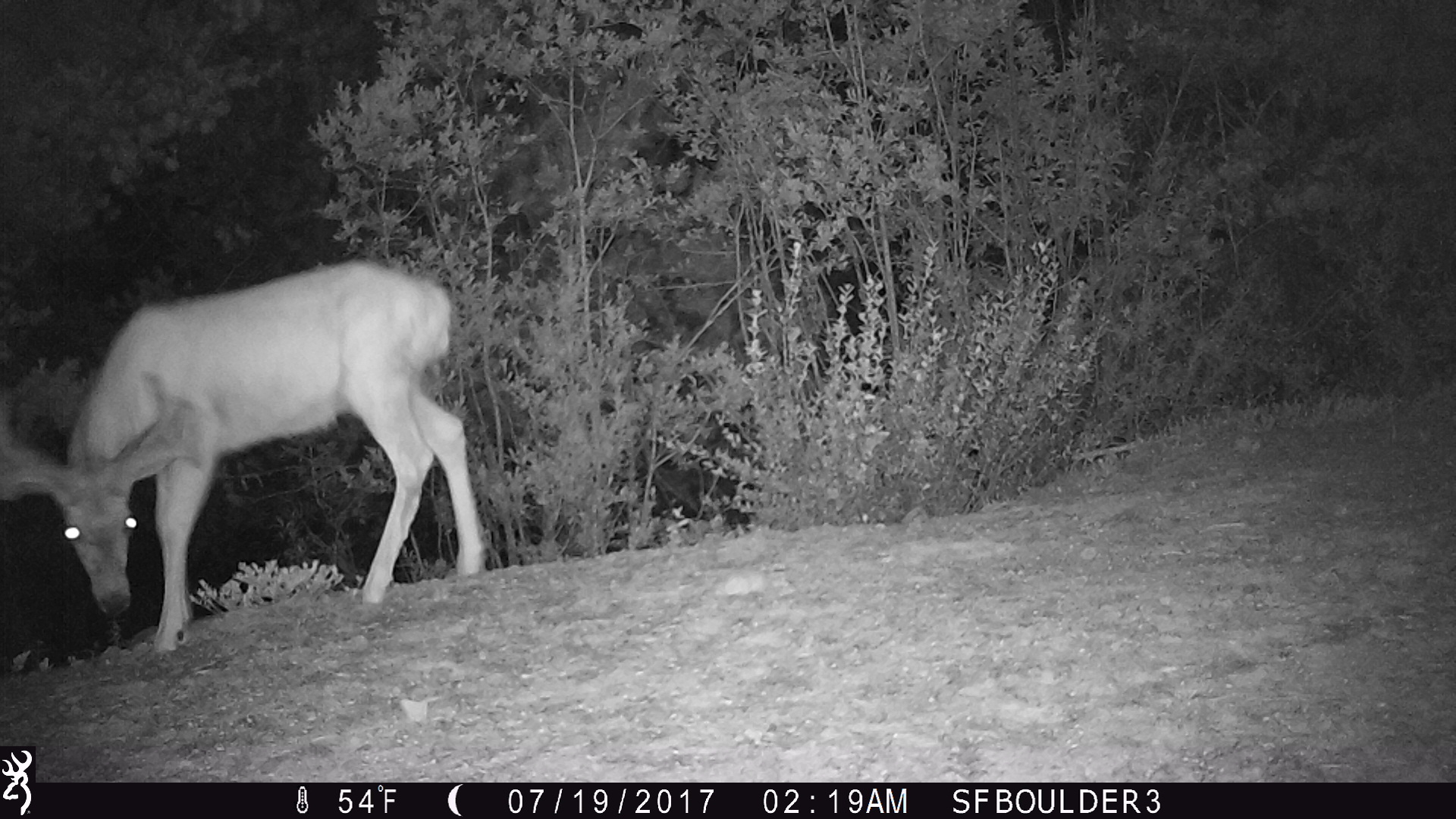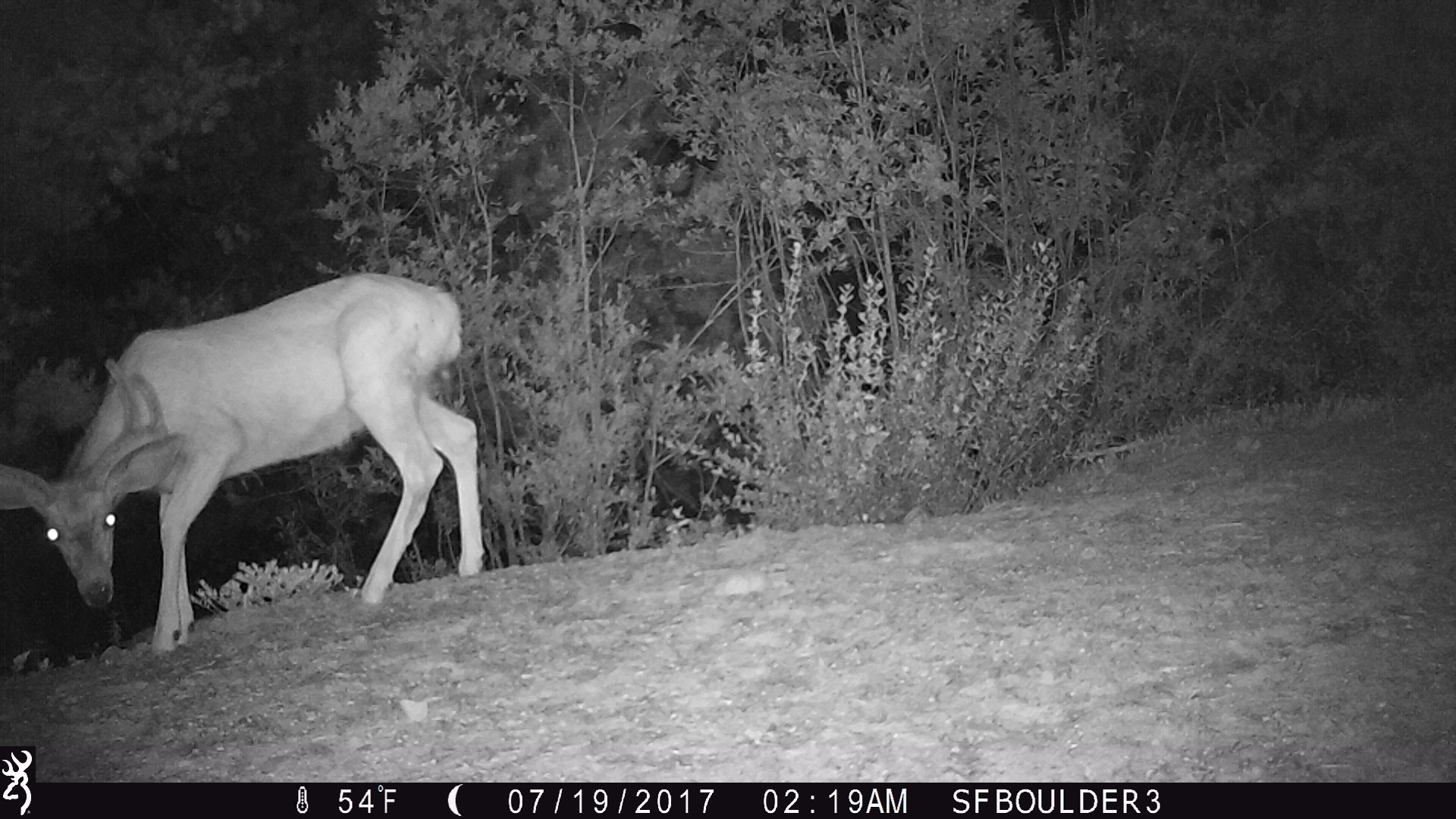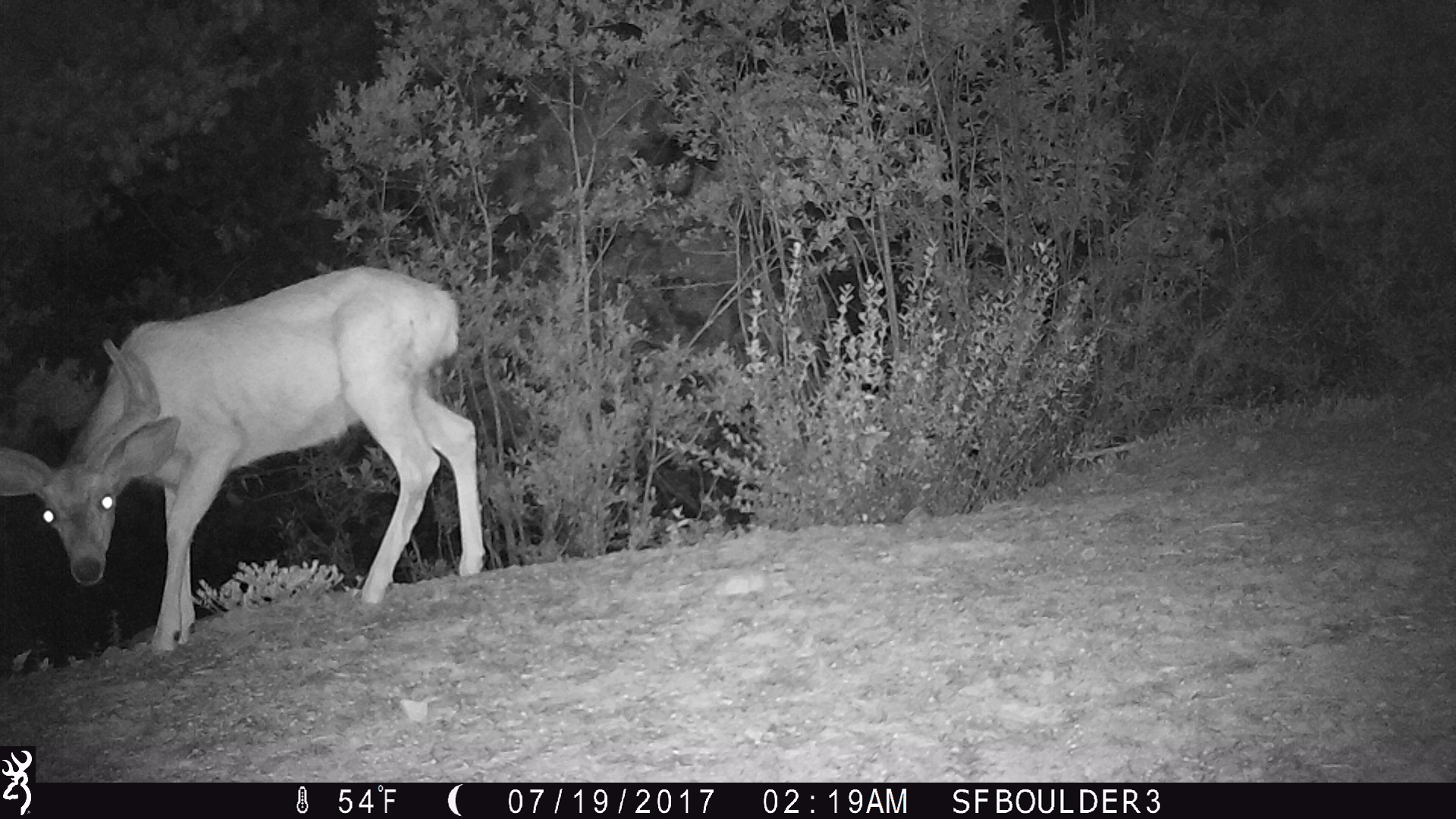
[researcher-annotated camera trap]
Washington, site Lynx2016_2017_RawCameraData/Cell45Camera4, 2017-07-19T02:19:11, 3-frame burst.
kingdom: Animalia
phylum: Chordata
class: Mammalia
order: Artiodactyla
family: Cervidae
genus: Odocoileus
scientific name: Odocoileus hemionus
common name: mule deer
Odocoileus hemionus (mule deer). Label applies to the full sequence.